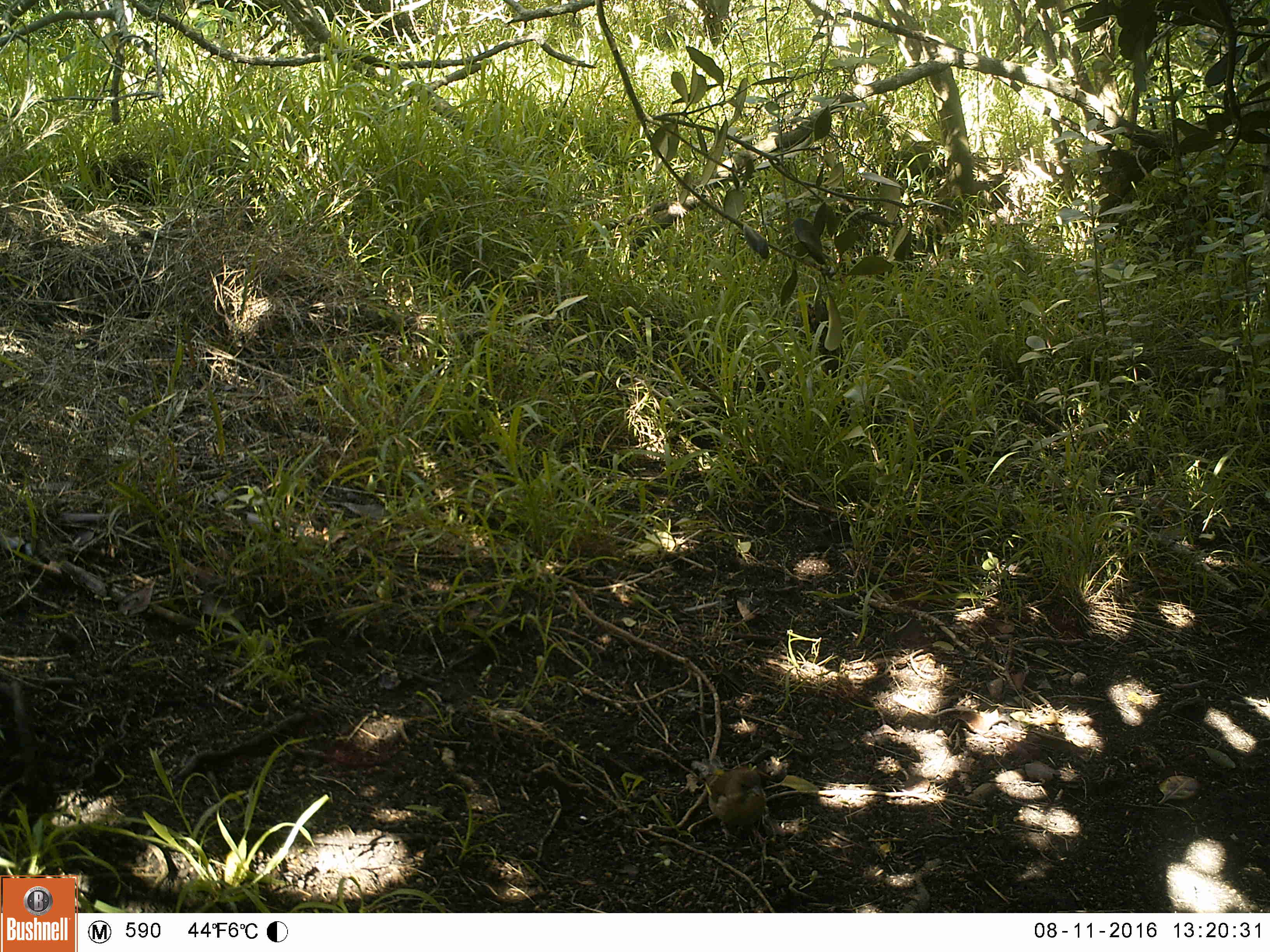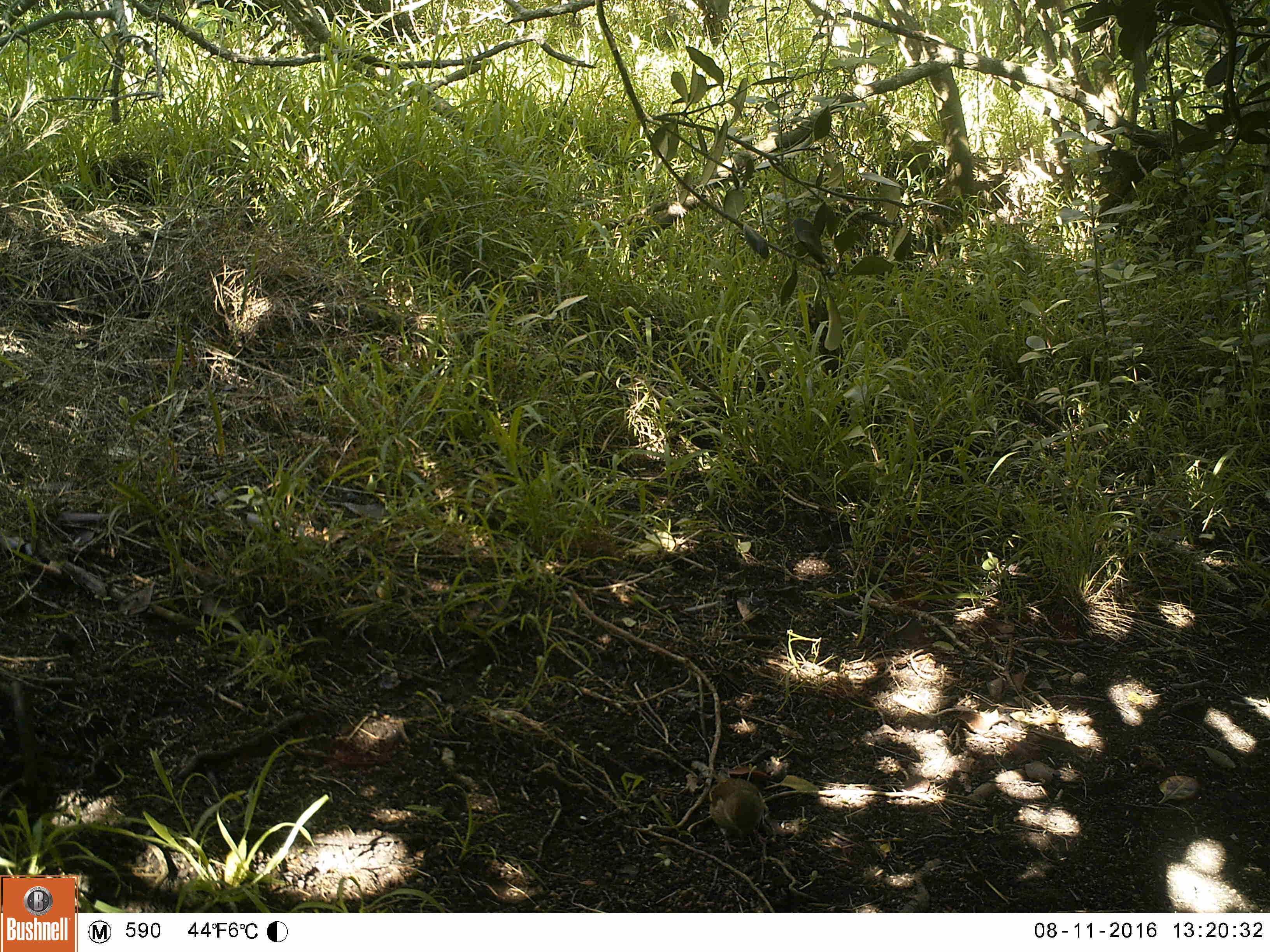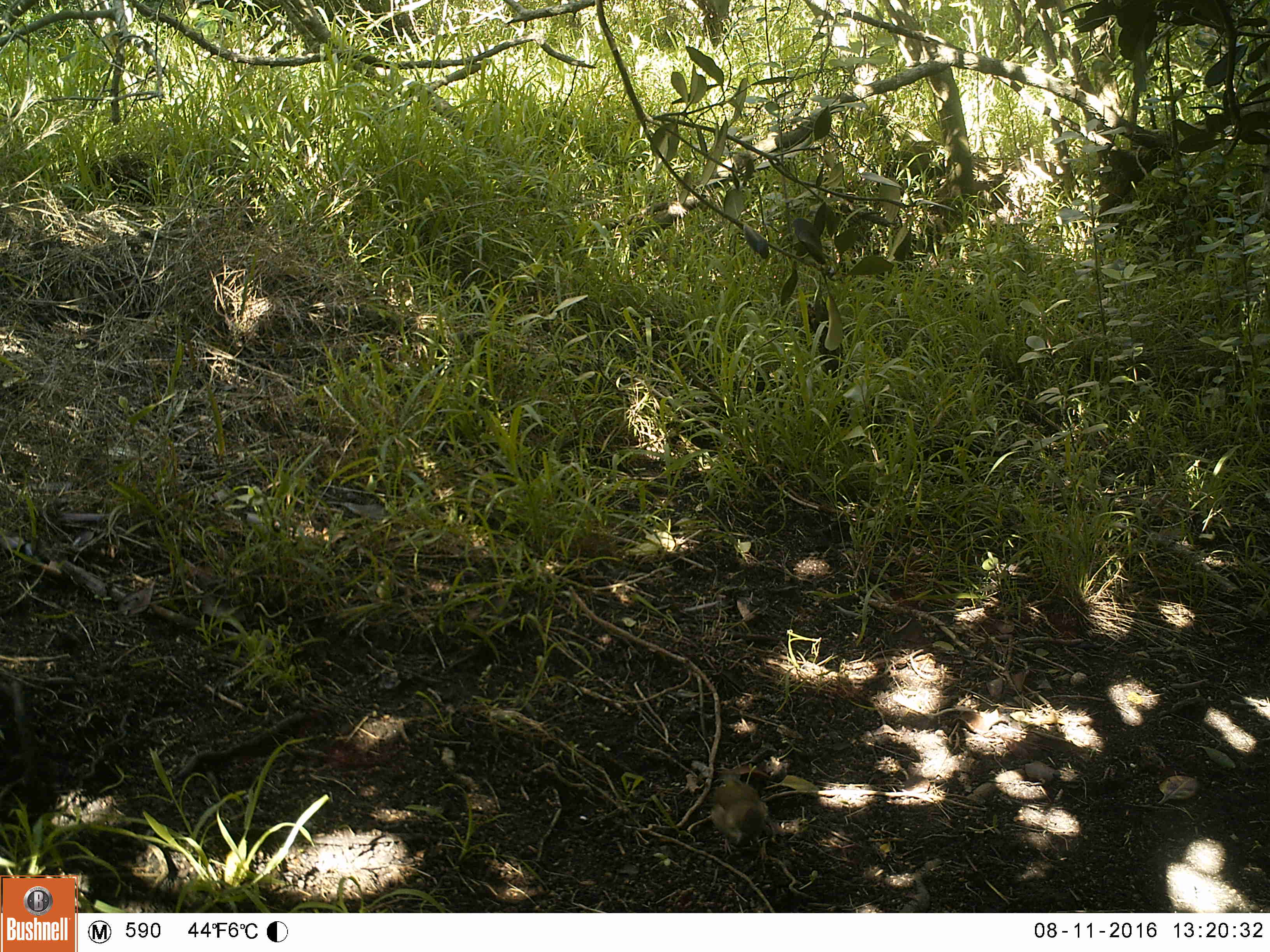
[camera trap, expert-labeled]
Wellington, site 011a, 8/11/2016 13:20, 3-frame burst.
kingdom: Animalia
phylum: Chordata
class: Aves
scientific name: Aves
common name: bird